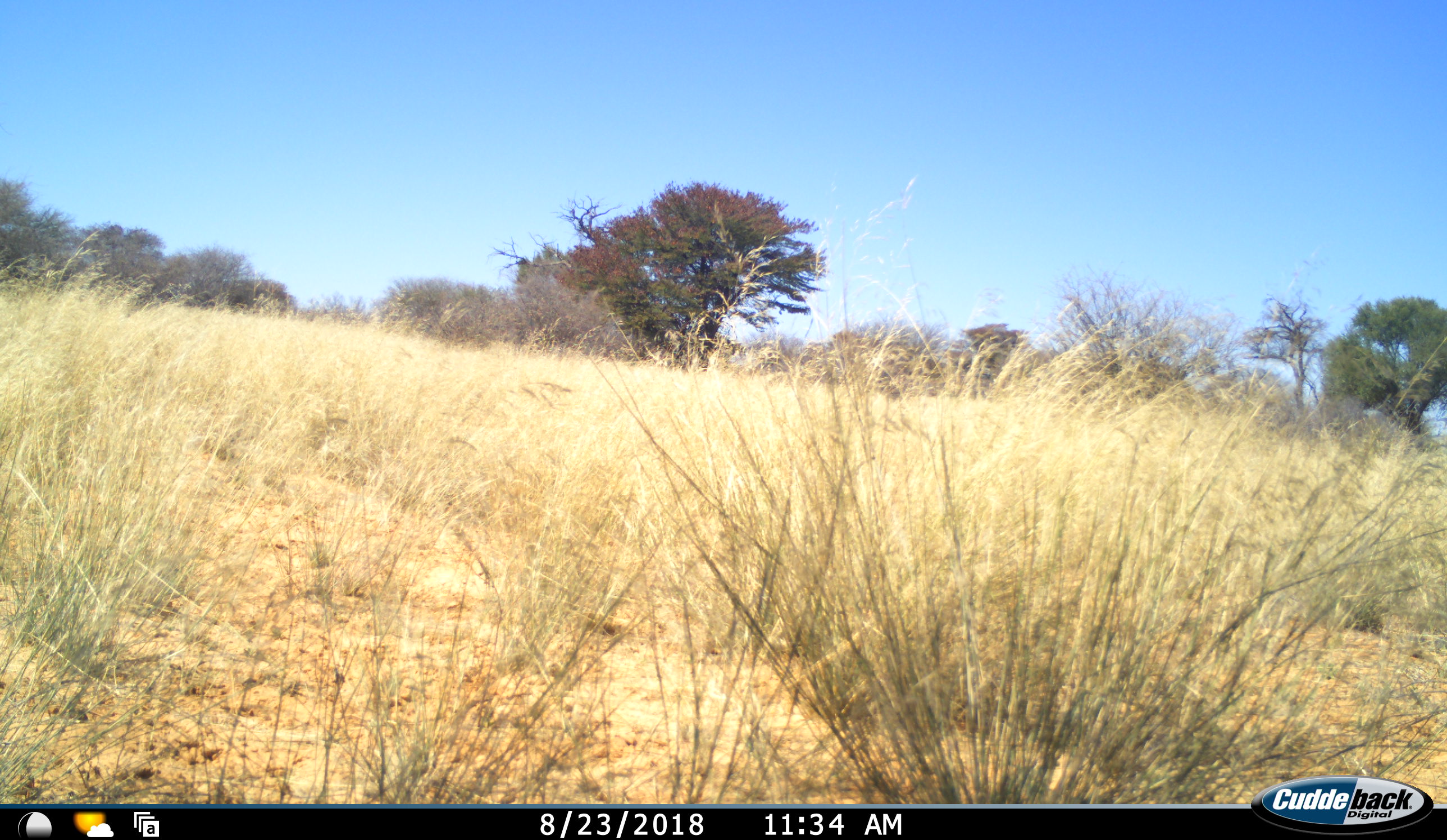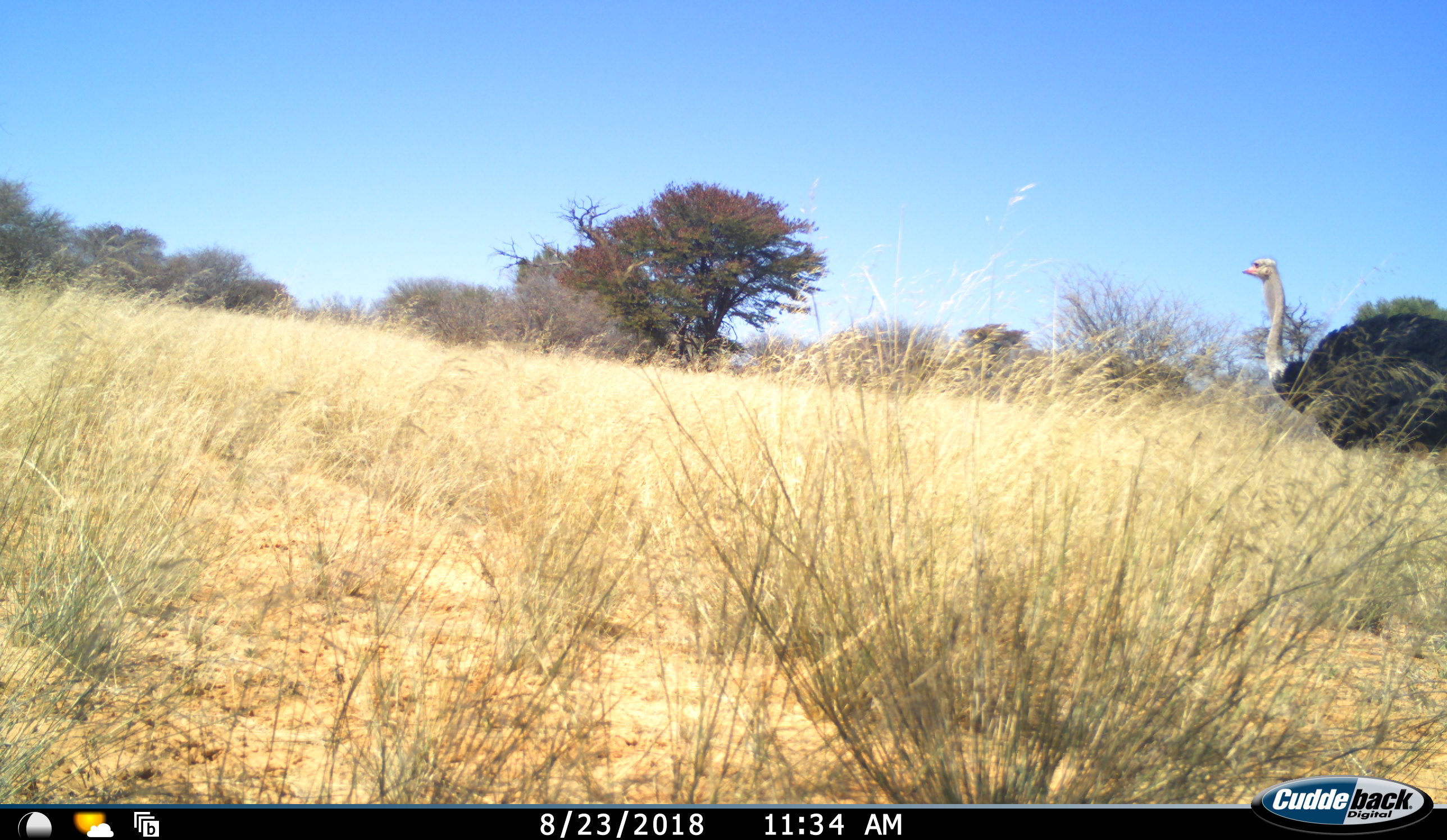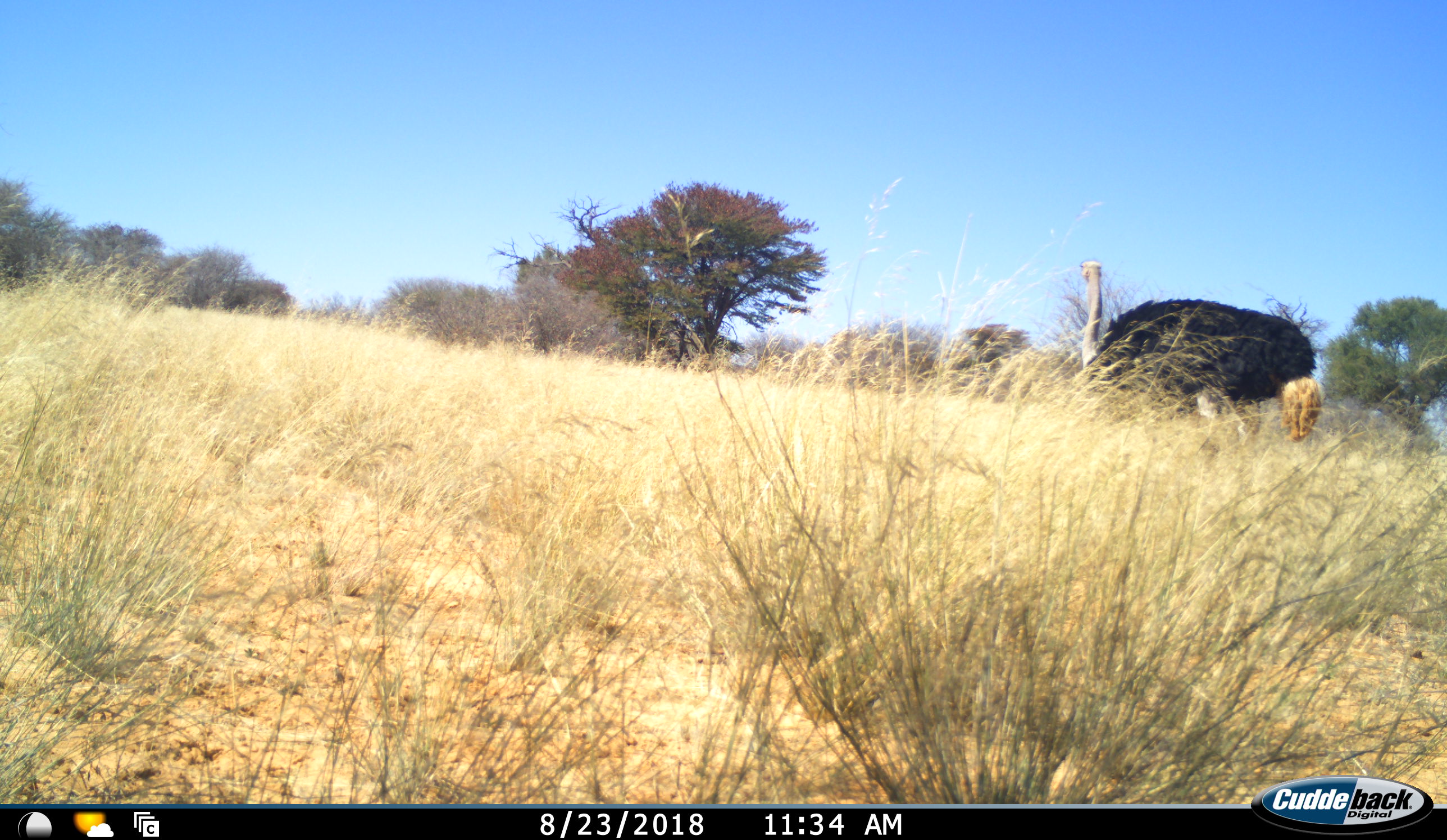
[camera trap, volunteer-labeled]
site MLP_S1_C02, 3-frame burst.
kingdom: Animalia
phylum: Chordata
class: Aves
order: Struthioniformes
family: Struthionidae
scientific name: Struthionidae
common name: ostrich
Ostrich (Struthionidae), count 1. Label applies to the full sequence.